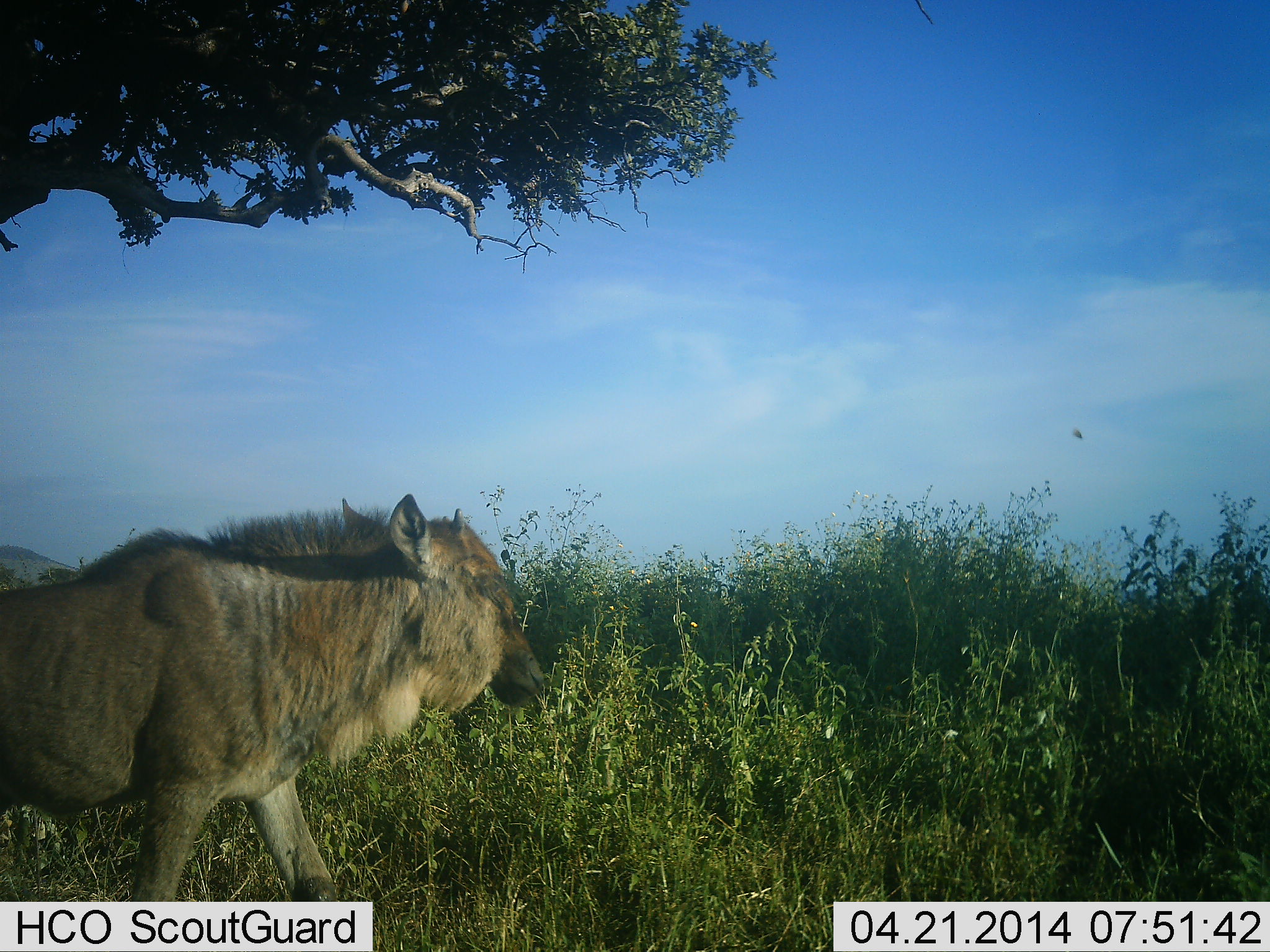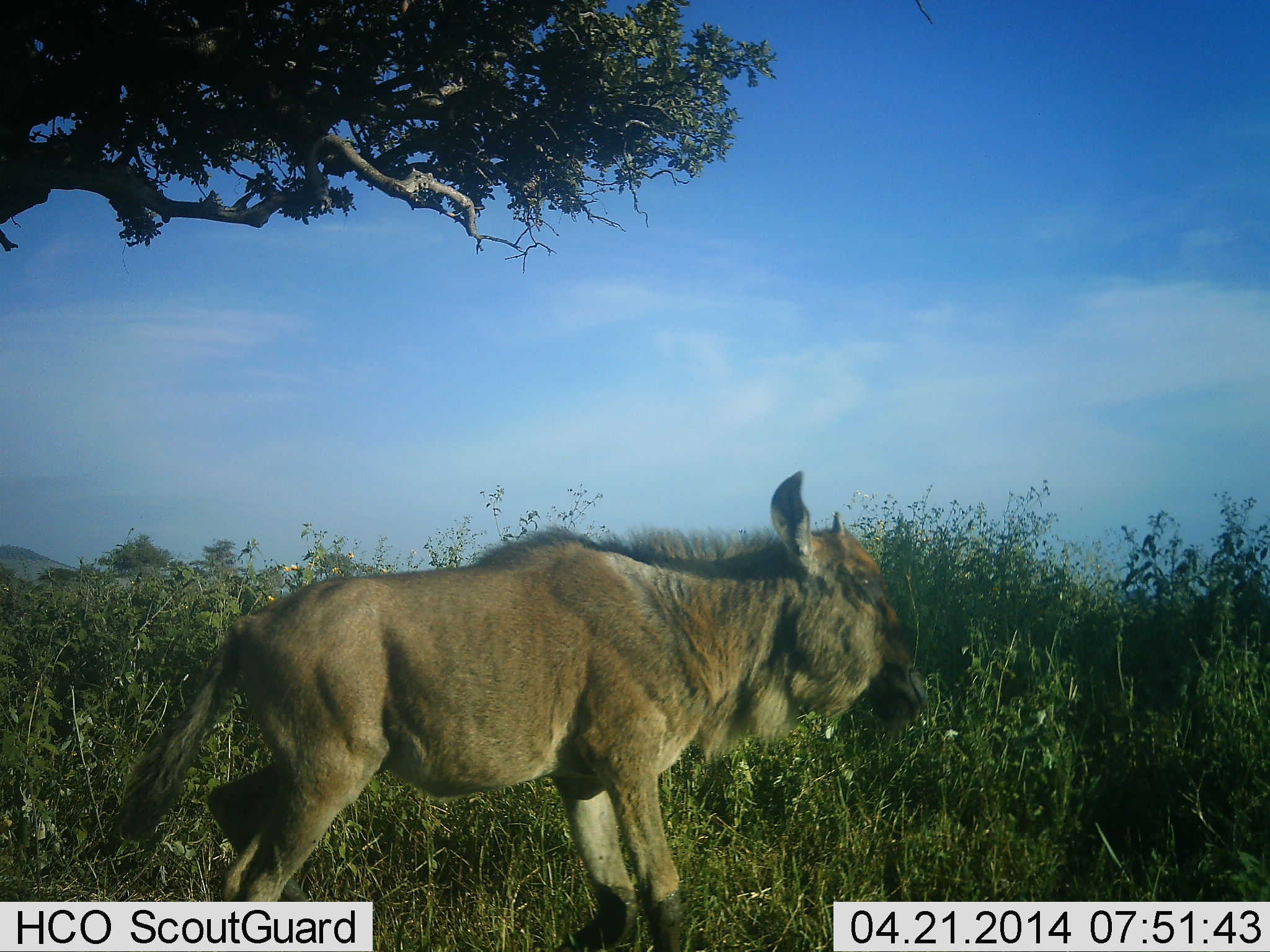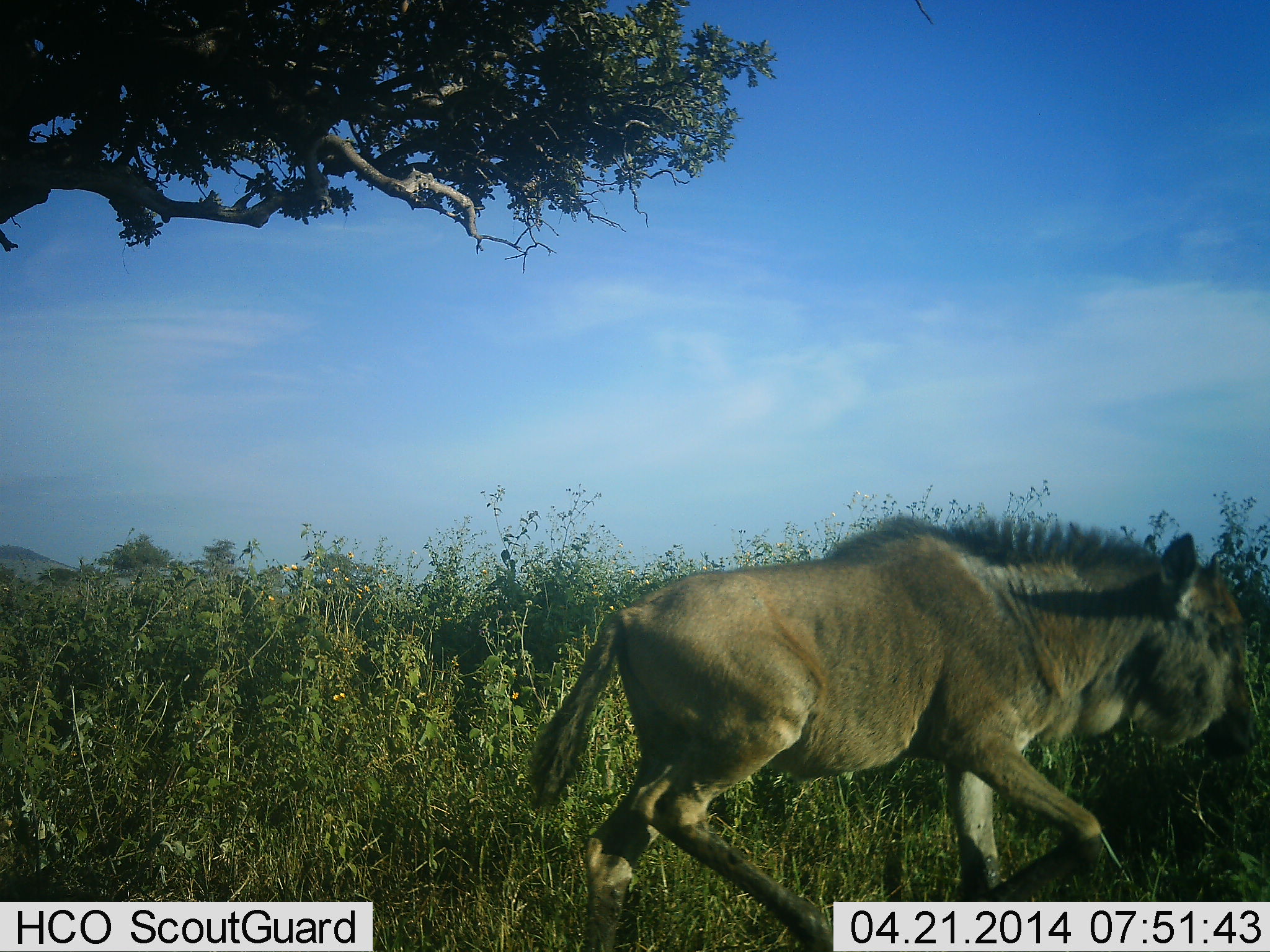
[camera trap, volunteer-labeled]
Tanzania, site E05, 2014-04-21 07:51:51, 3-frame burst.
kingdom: Animalia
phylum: Chordata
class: Mammalia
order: Artiodactyla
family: Bovidae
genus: Connochaetes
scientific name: Connochaetes taurinus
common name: blue wildebeest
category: wildebeest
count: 1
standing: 10%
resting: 10%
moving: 80%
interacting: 0%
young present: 40%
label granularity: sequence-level